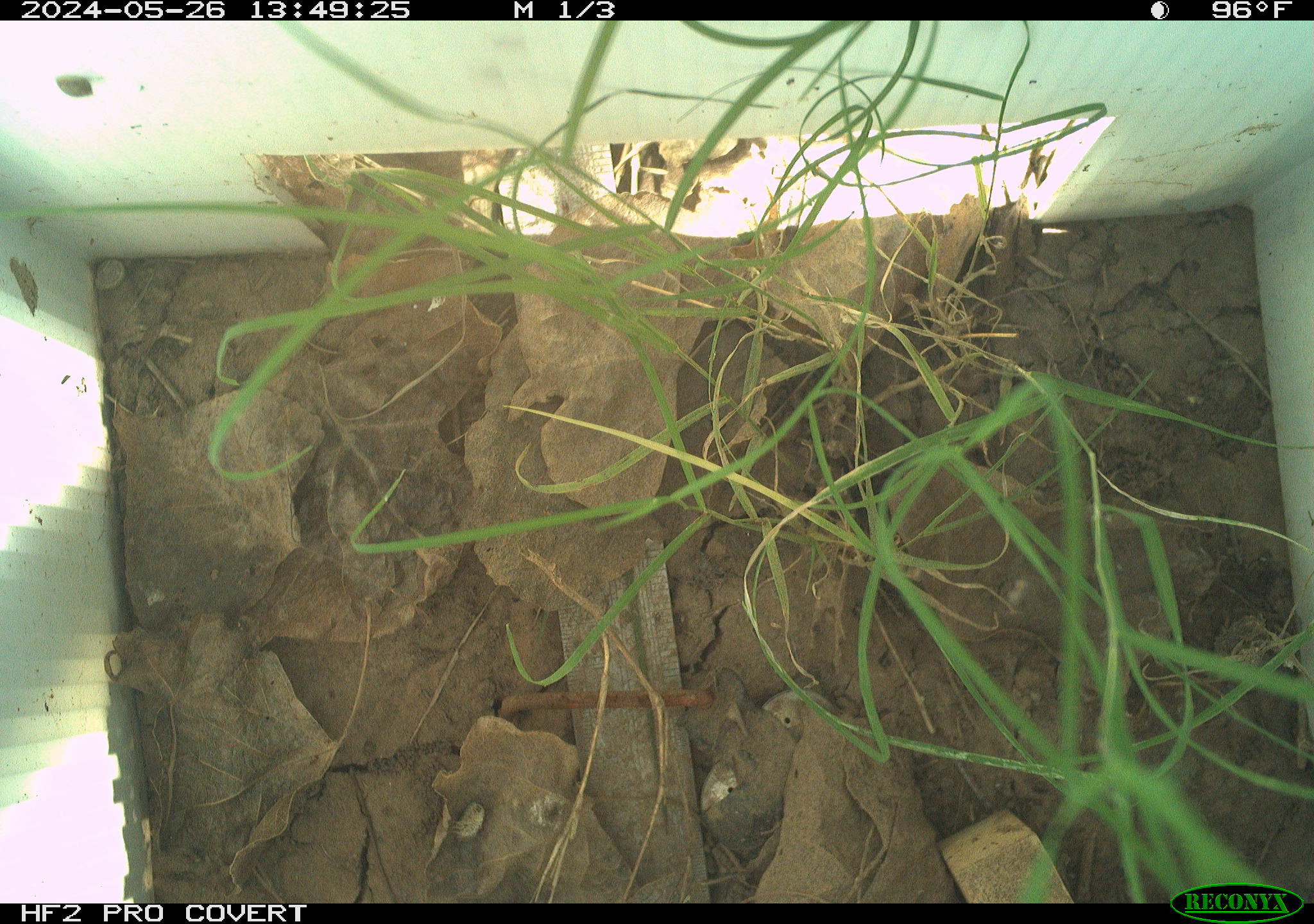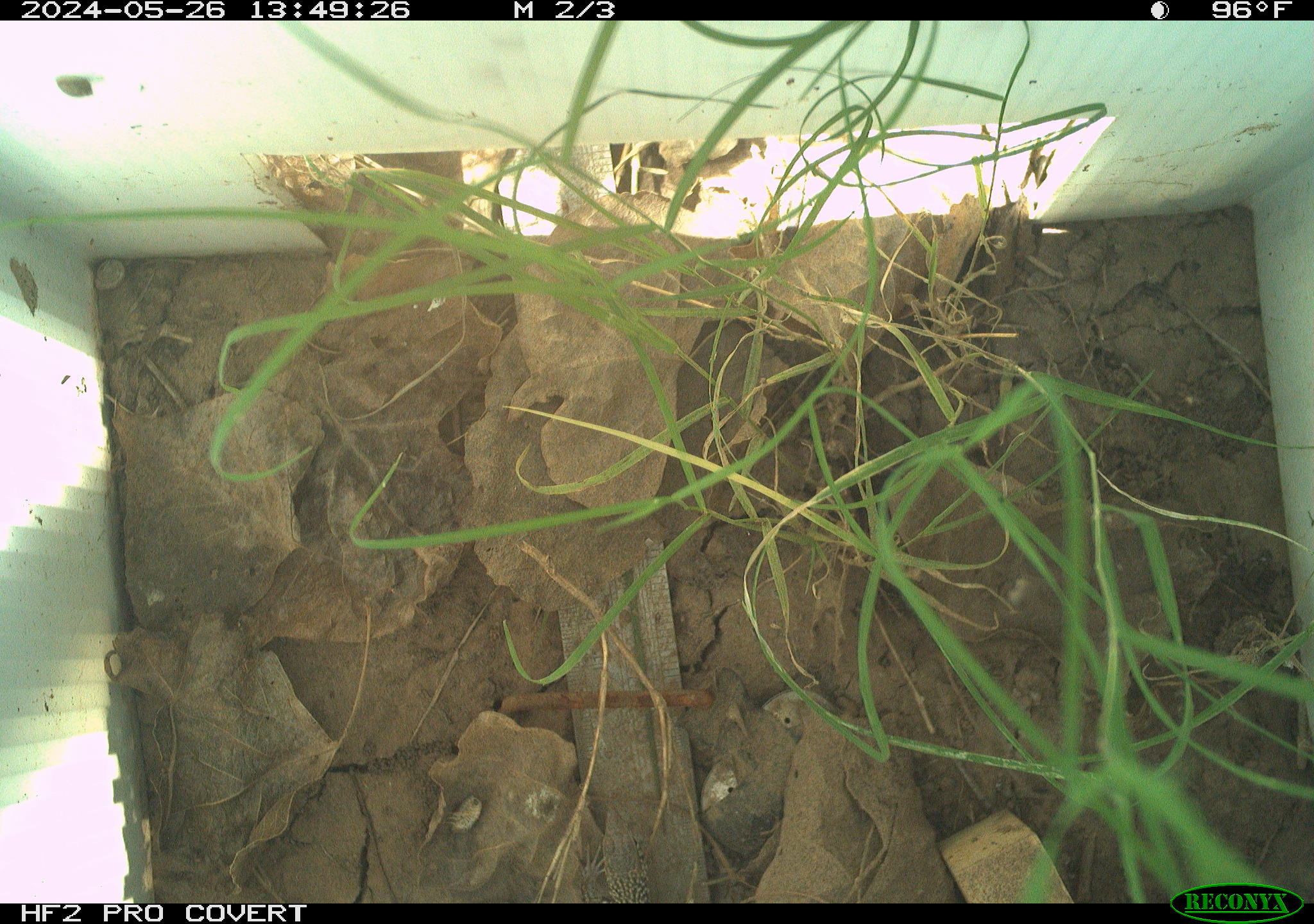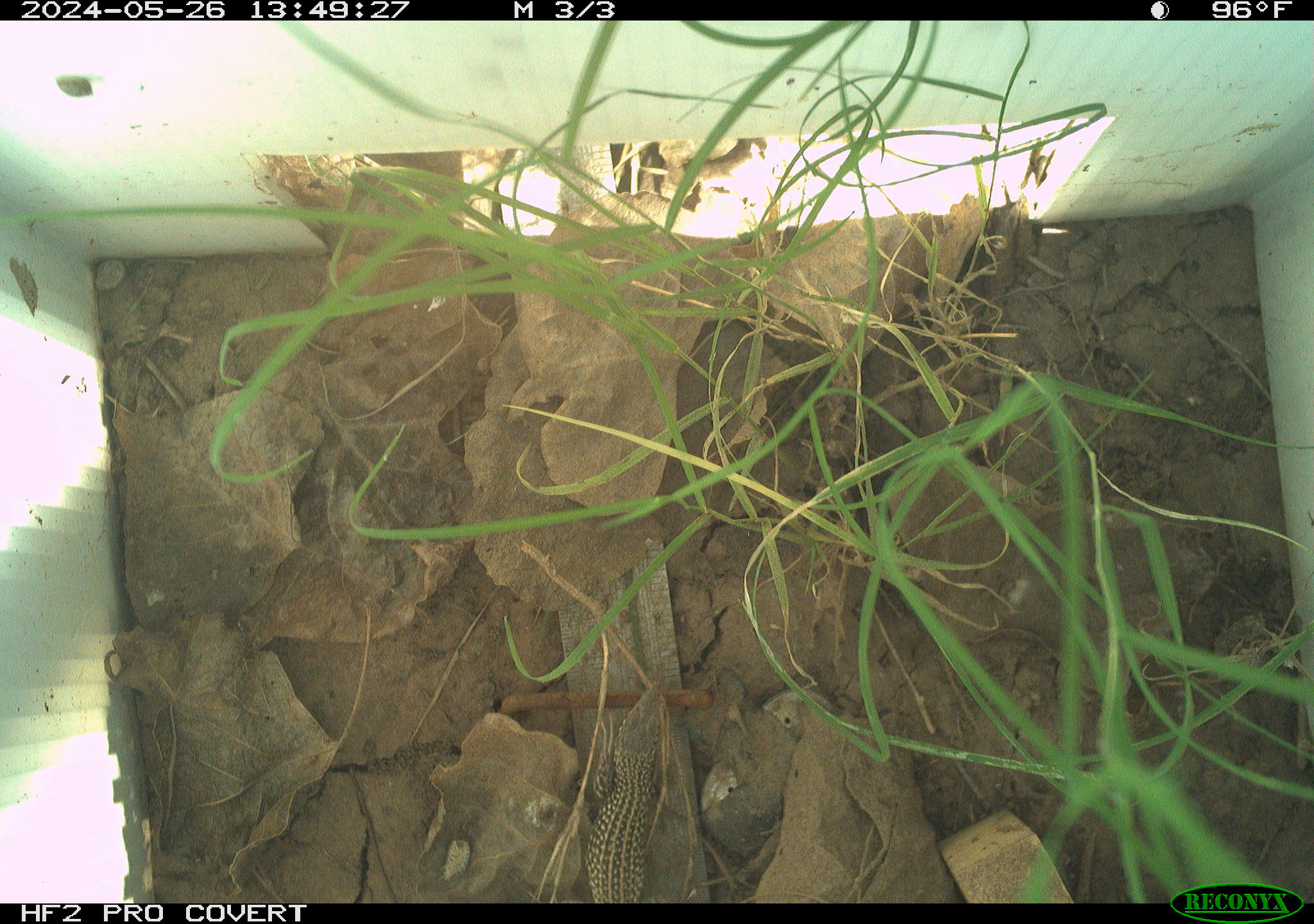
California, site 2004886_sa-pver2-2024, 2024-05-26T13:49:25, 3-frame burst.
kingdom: Animalia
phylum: Chordata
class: Reptilia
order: Squamata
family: Teiidae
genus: Aspidoscelis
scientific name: Aspidoscelis tigris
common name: western whiptail